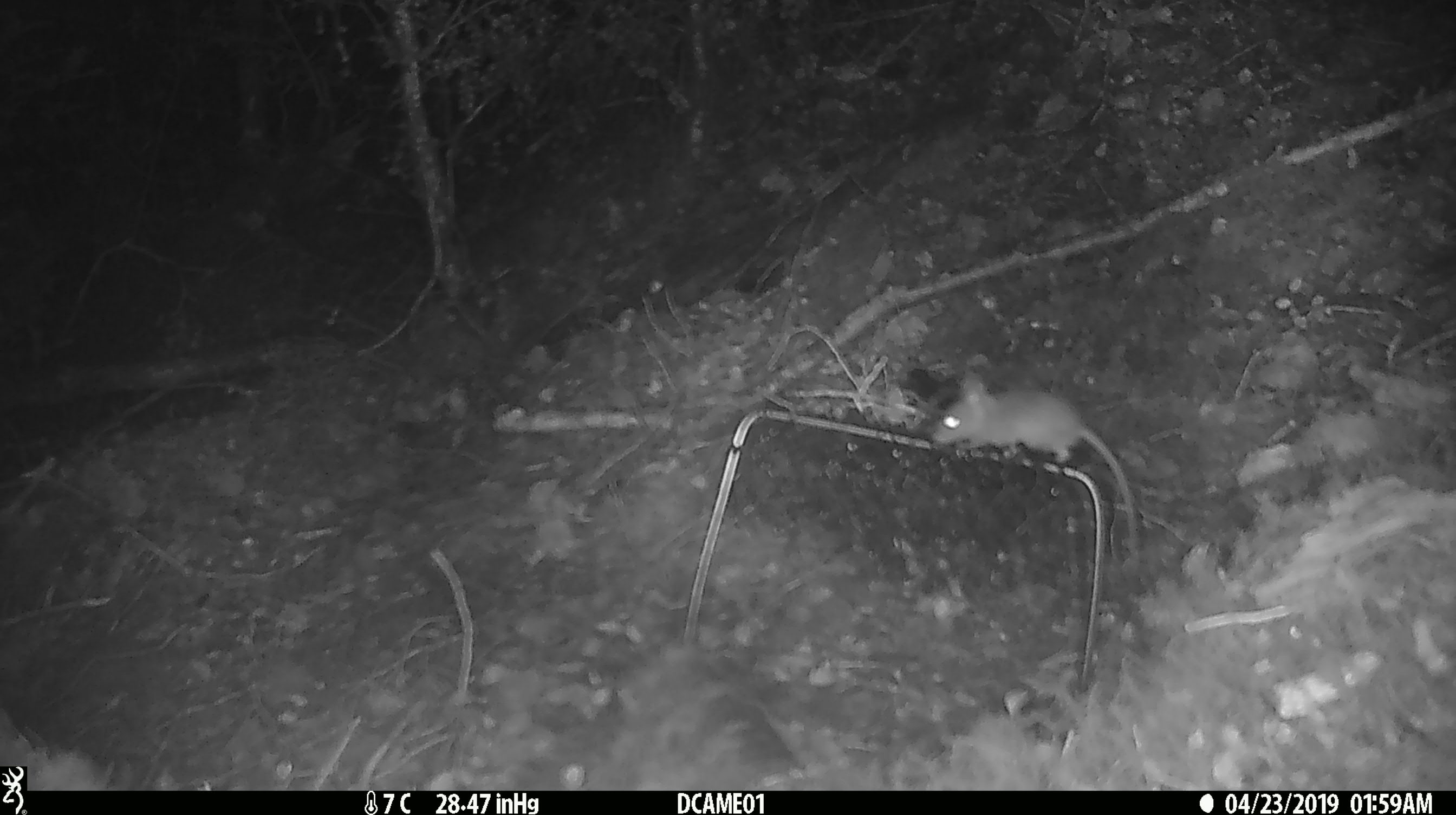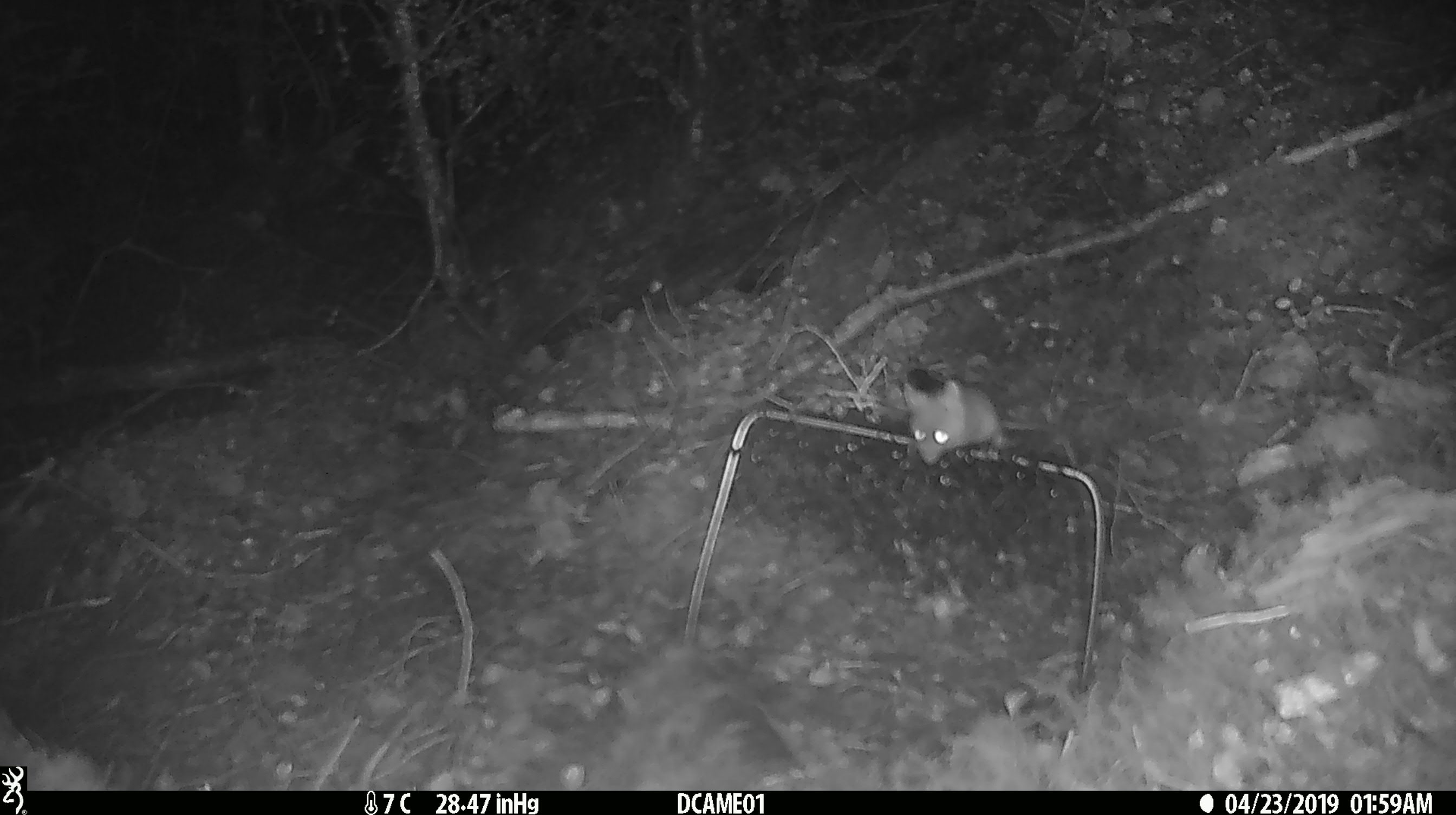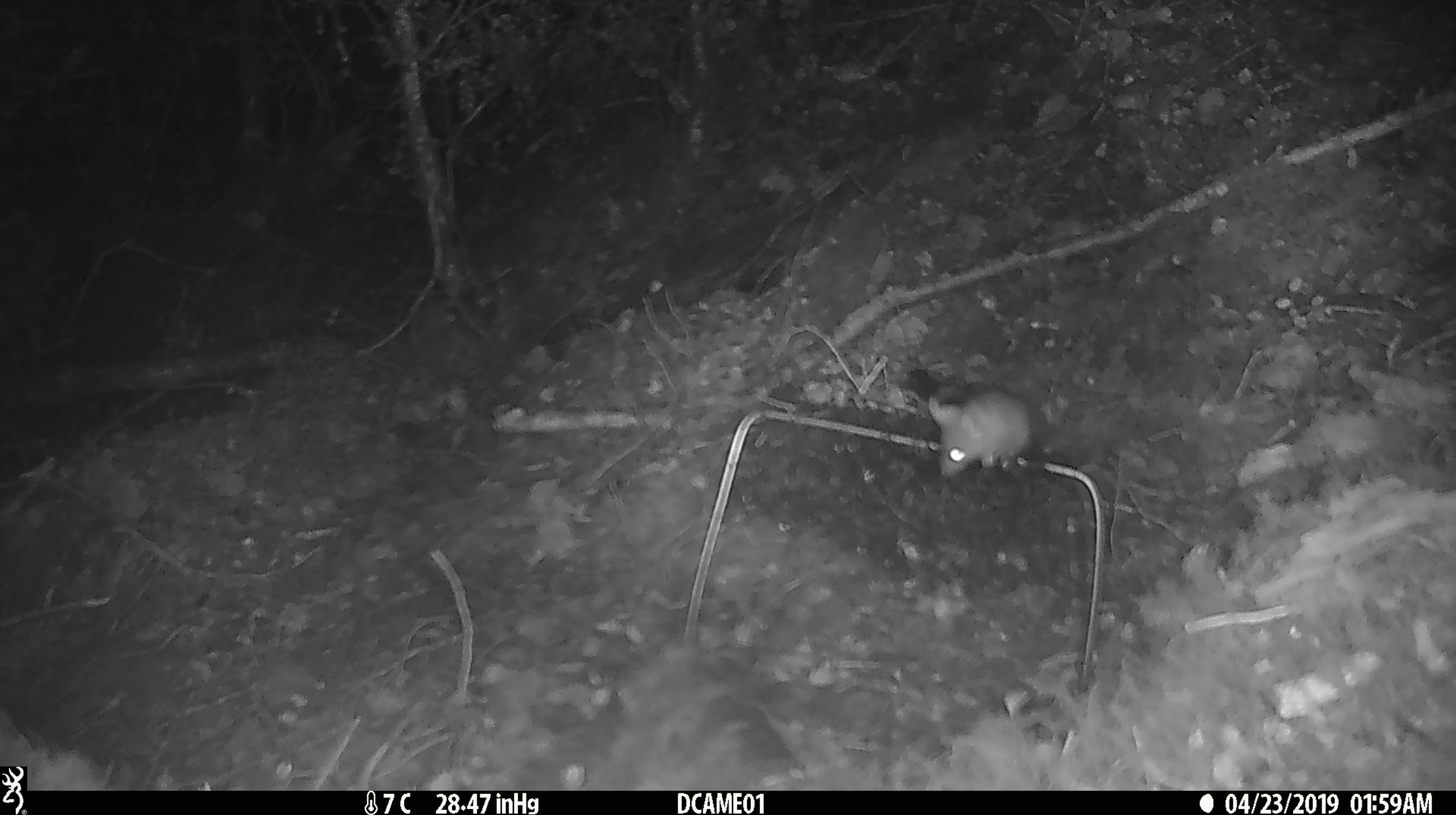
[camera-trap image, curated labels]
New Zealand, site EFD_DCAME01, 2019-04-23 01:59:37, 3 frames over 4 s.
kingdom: Animalia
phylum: Chordata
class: Mammalia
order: Rodentia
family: Muridae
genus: Mus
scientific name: Mus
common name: mouse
Mouse (Mus).